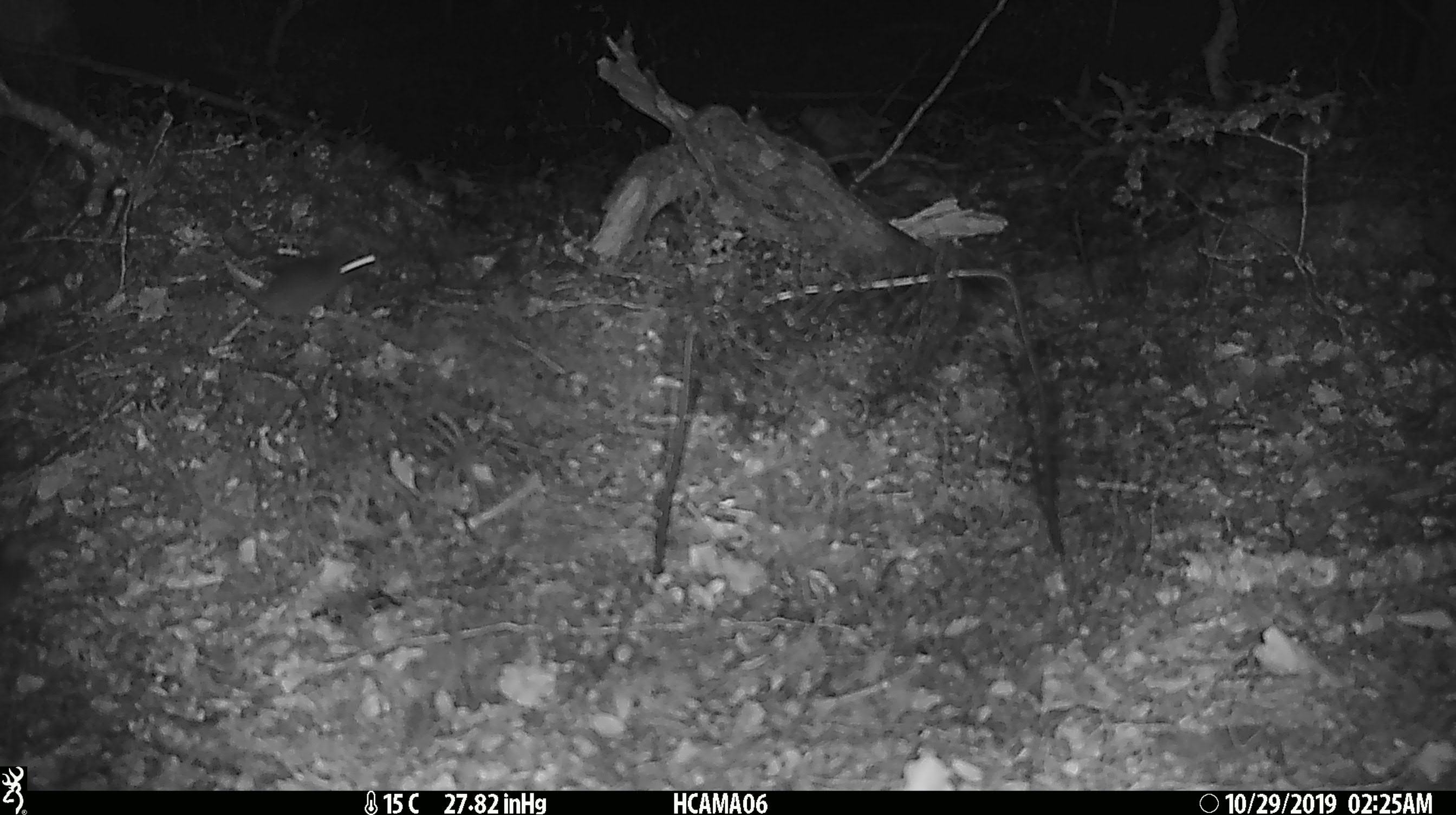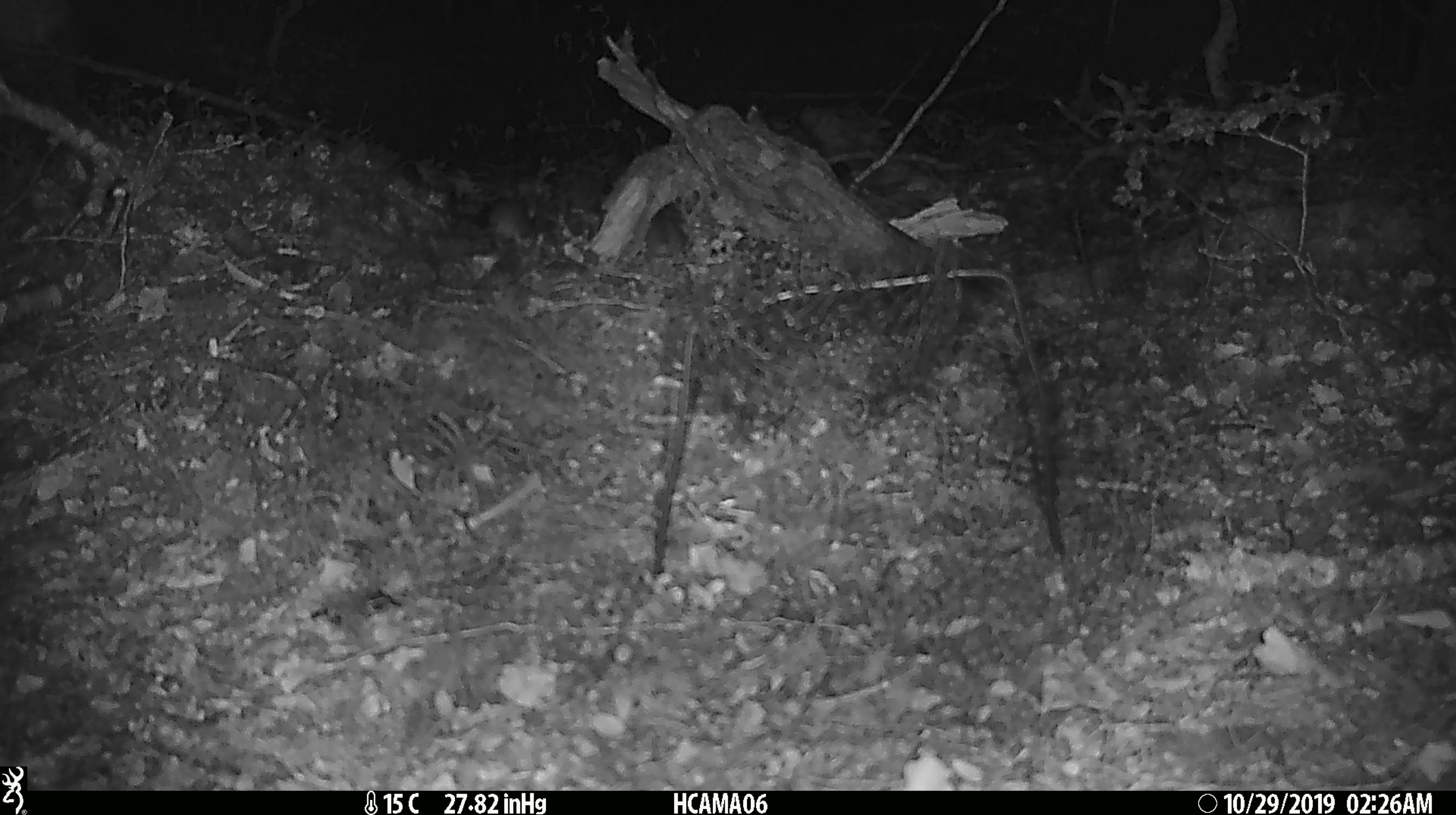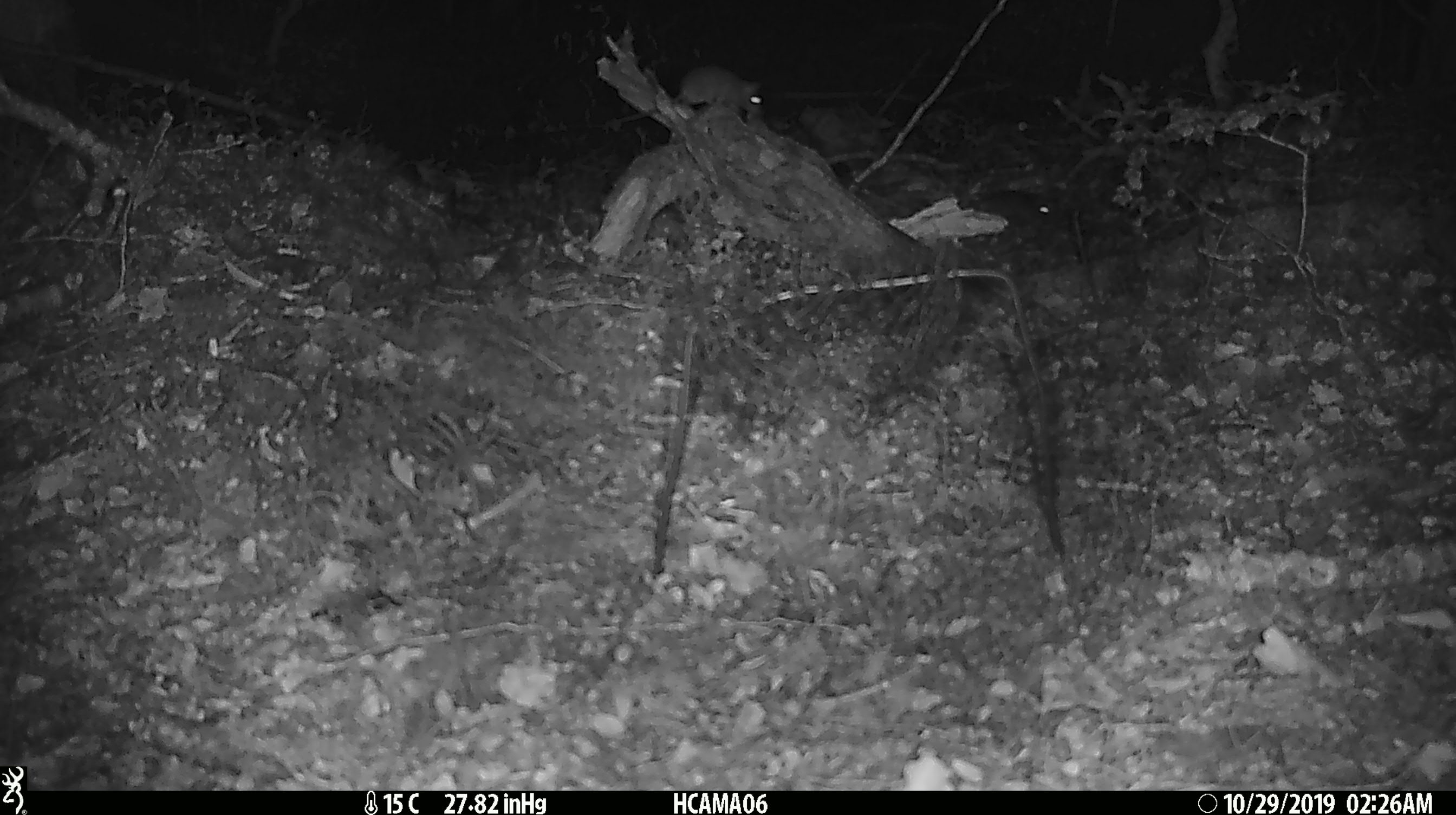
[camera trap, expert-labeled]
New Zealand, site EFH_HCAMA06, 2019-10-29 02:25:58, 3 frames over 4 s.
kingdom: Animalia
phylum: Chordata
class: Mammalia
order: Rodentia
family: Muridae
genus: Mus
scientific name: Mus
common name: mouse